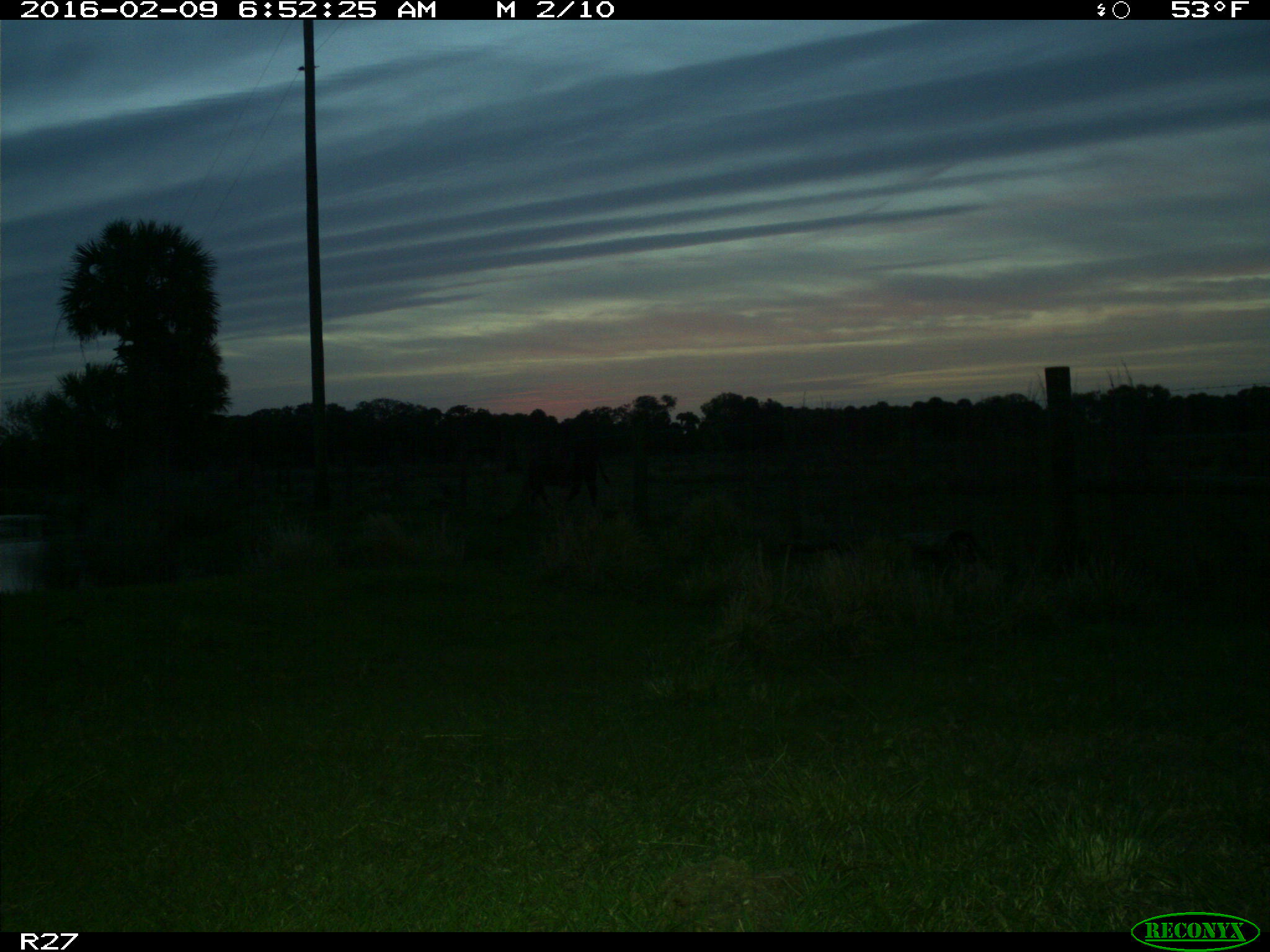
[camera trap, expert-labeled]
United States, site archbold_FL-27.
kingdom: Animalia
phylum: Chordata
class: Mammalia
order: Artiodactyla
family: Bovidae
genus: Bos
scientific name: Bos taurus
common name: domestic cow